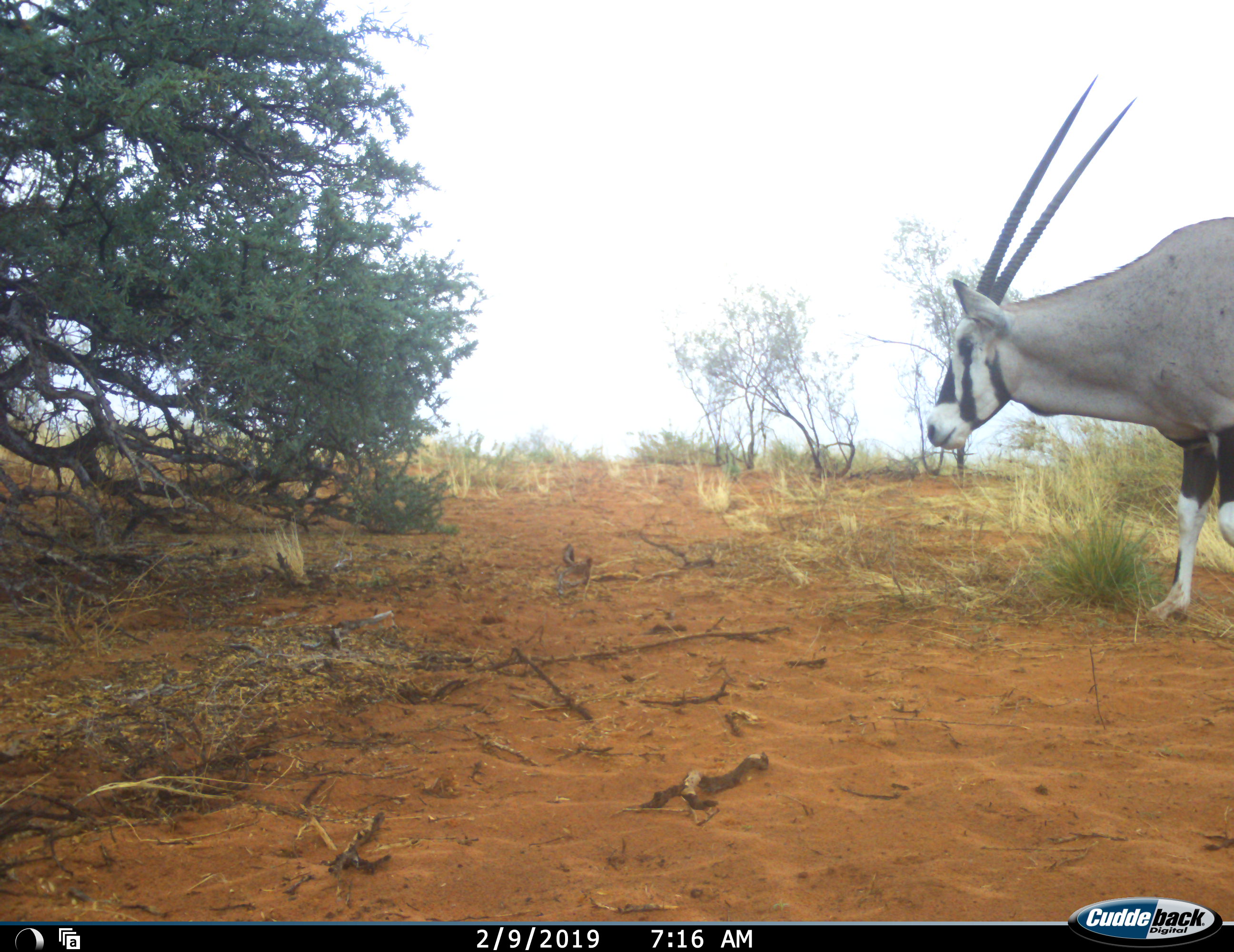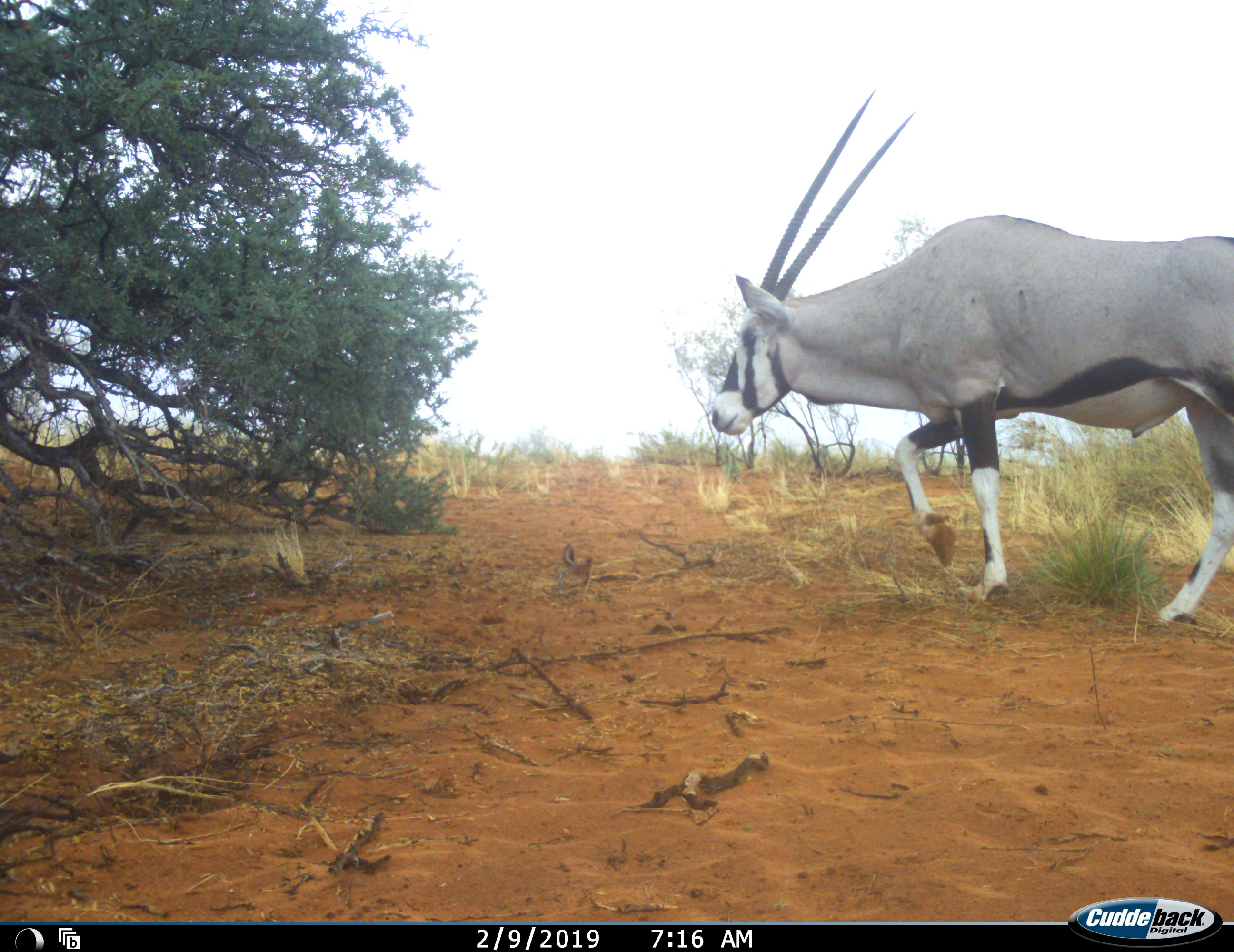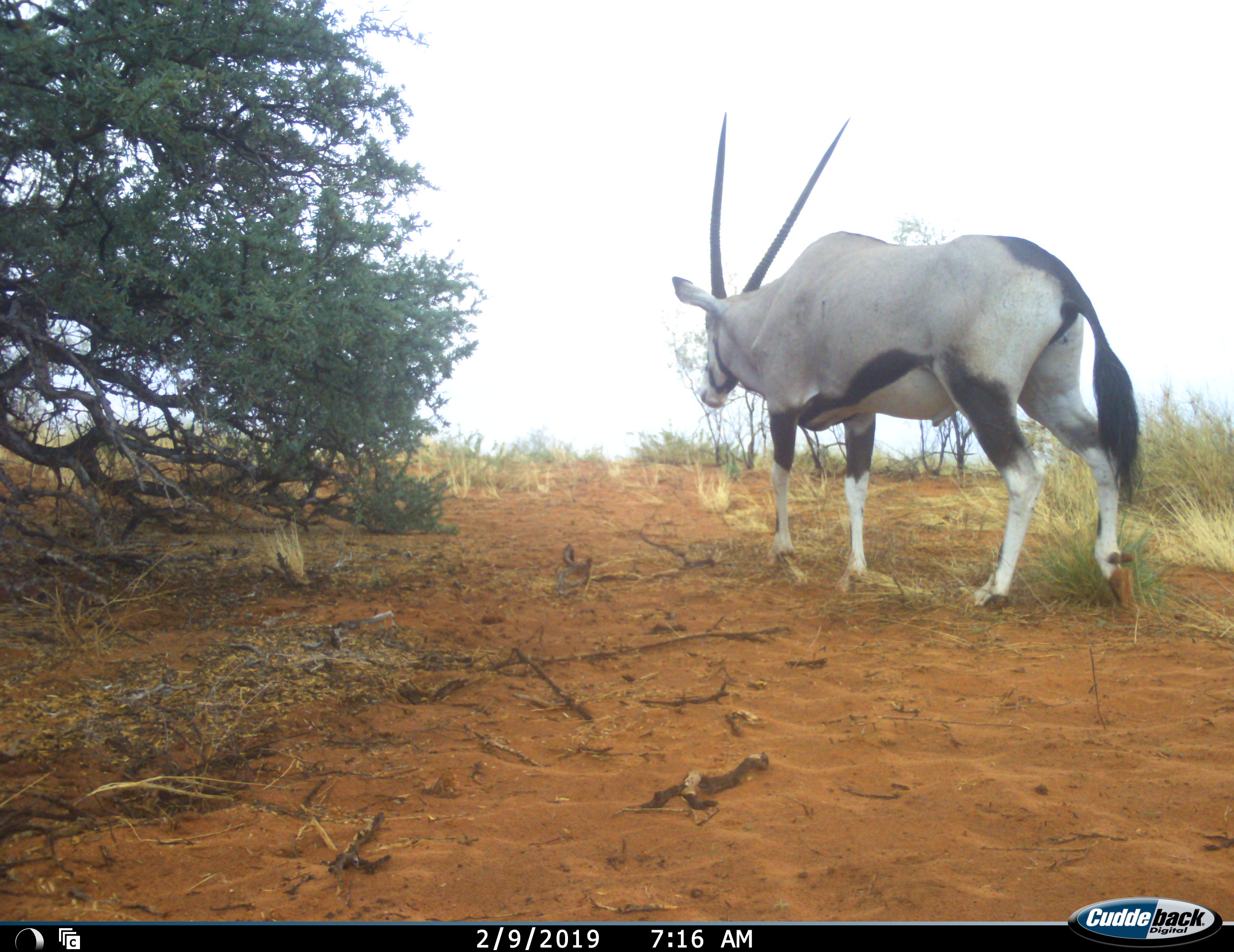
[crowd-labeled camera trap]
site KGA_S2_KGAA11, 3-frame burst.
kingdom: Animalia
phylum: Chordata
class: Mammalia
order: Artiodactyla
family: Bovidae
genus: Oryx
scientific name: Oryx gazella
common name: gemsbok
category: oryx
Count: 1.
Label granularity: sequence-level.